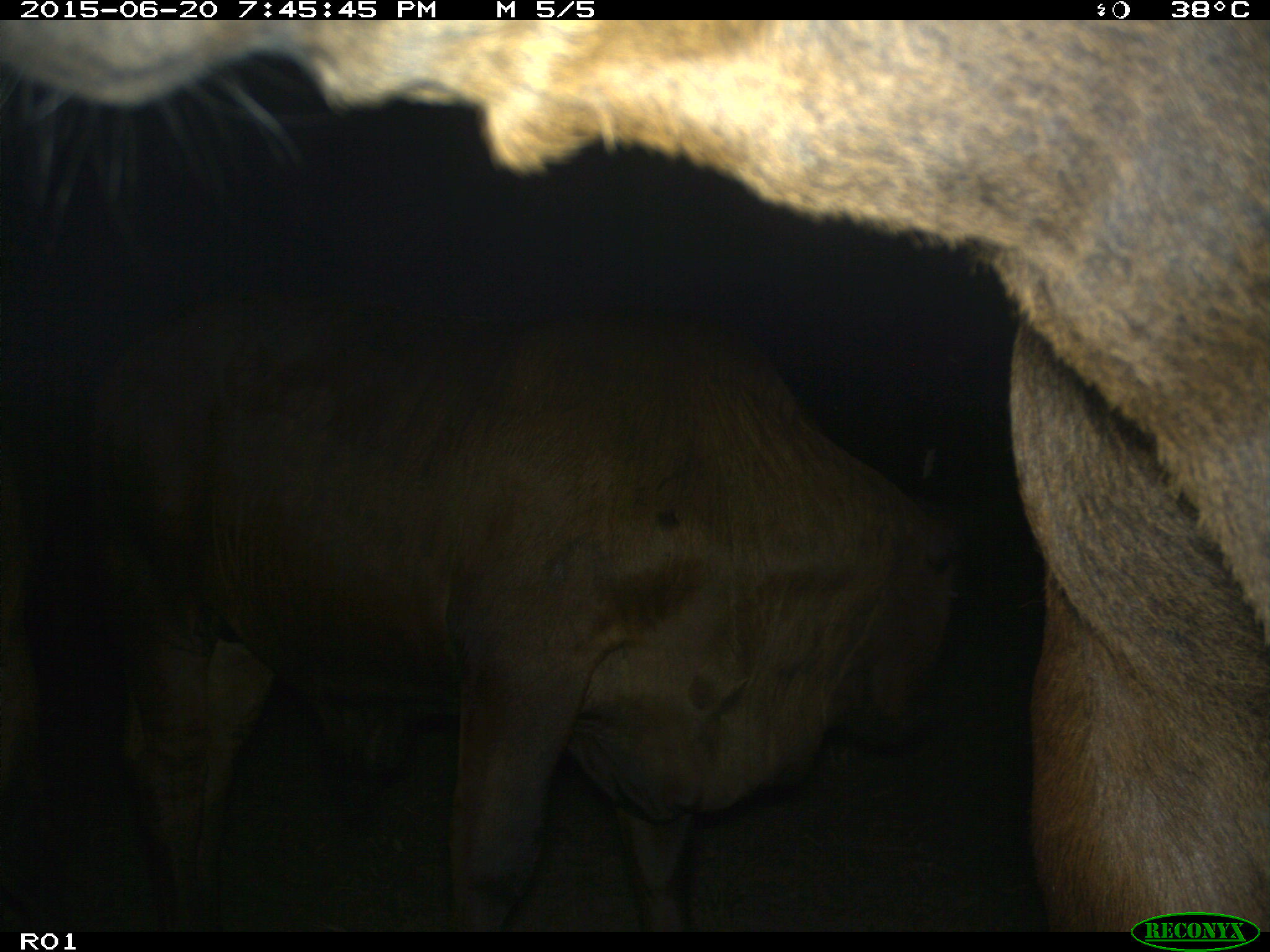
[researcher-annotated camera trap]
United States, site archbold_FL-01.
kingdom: Animalia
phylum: Chordata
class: Mammalia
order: Artiodactyla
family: Bovidae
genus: Bos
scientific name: Bos taurus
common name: domestic cow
Bos taurus (domestic cow).